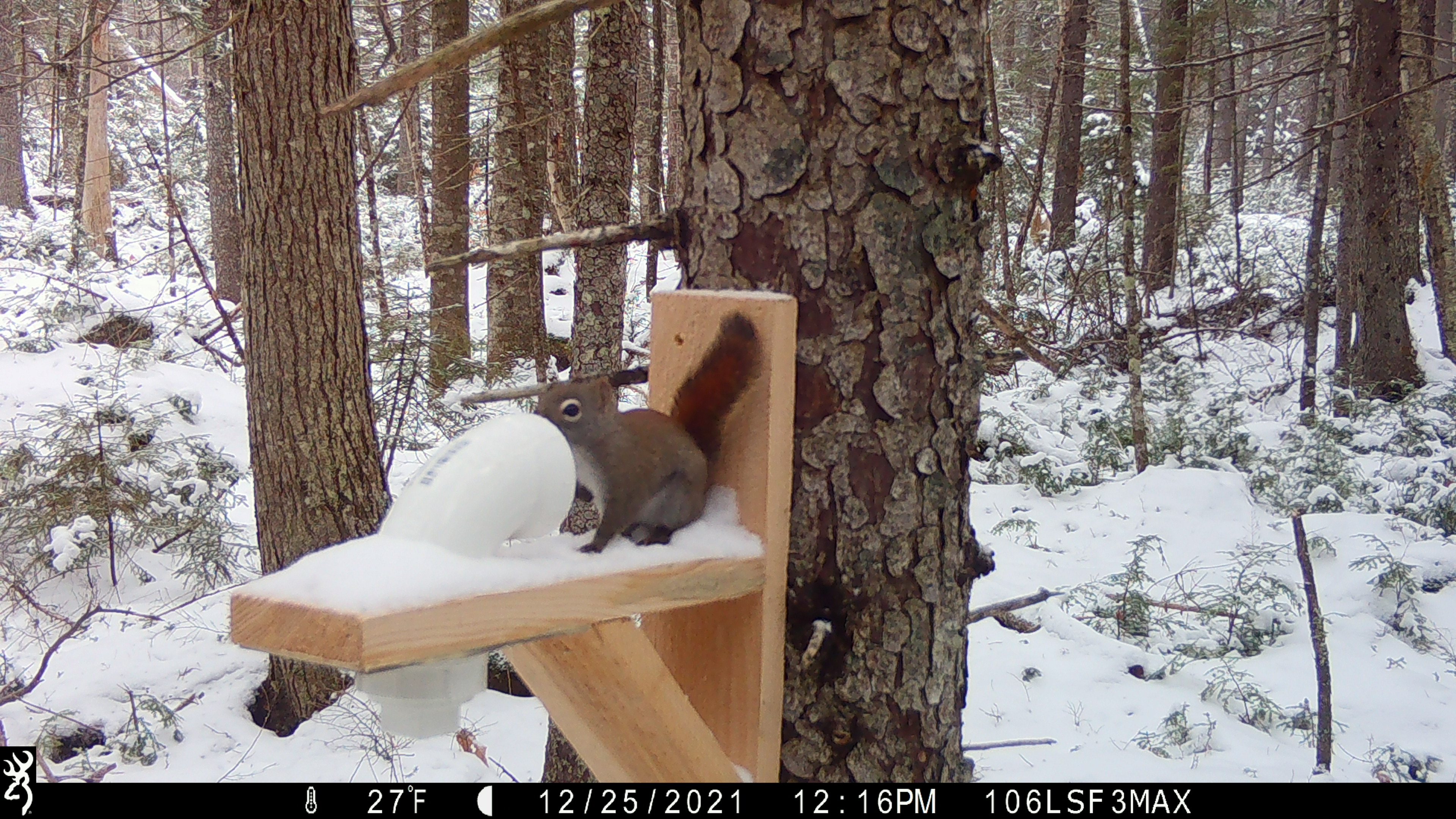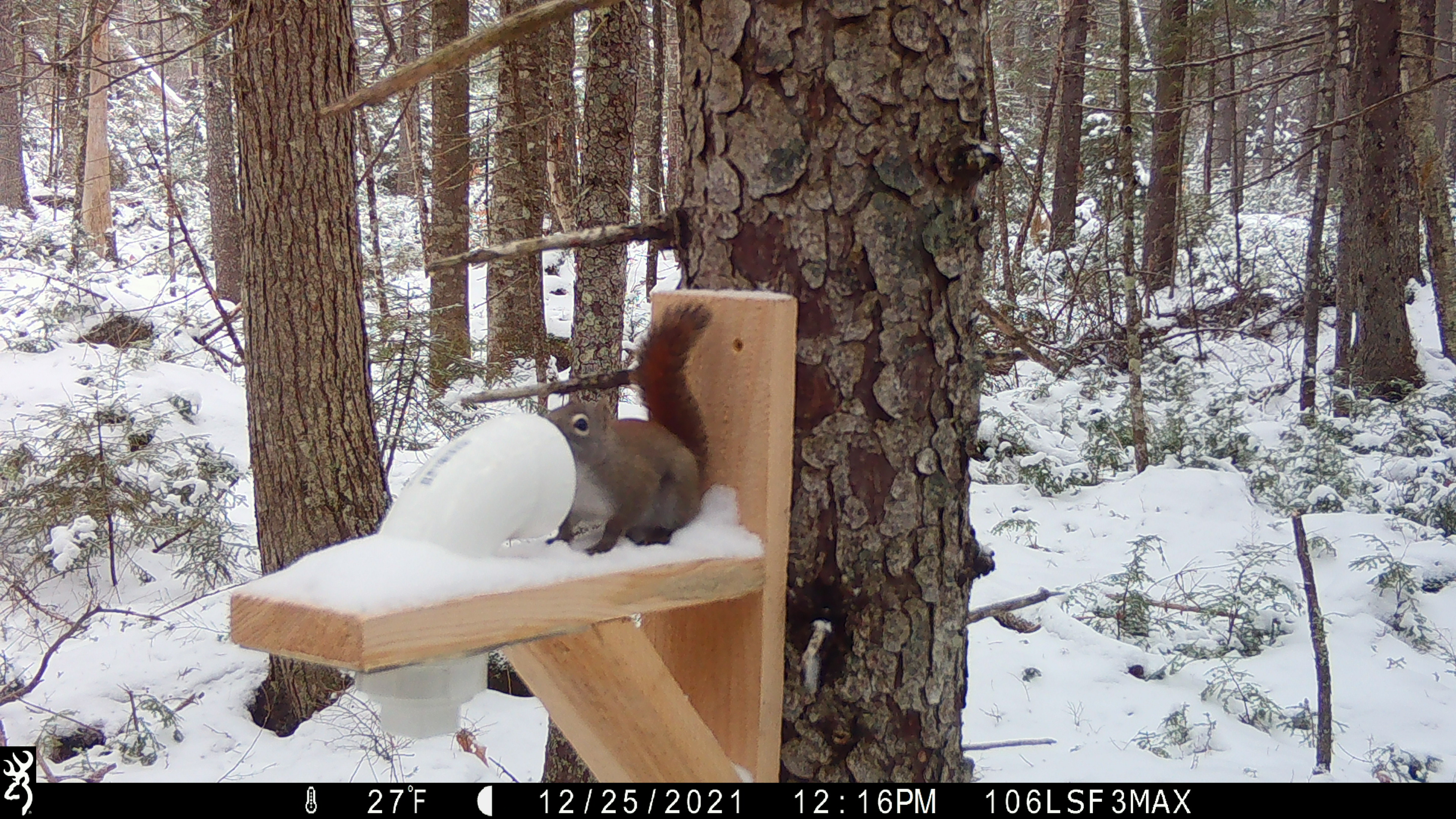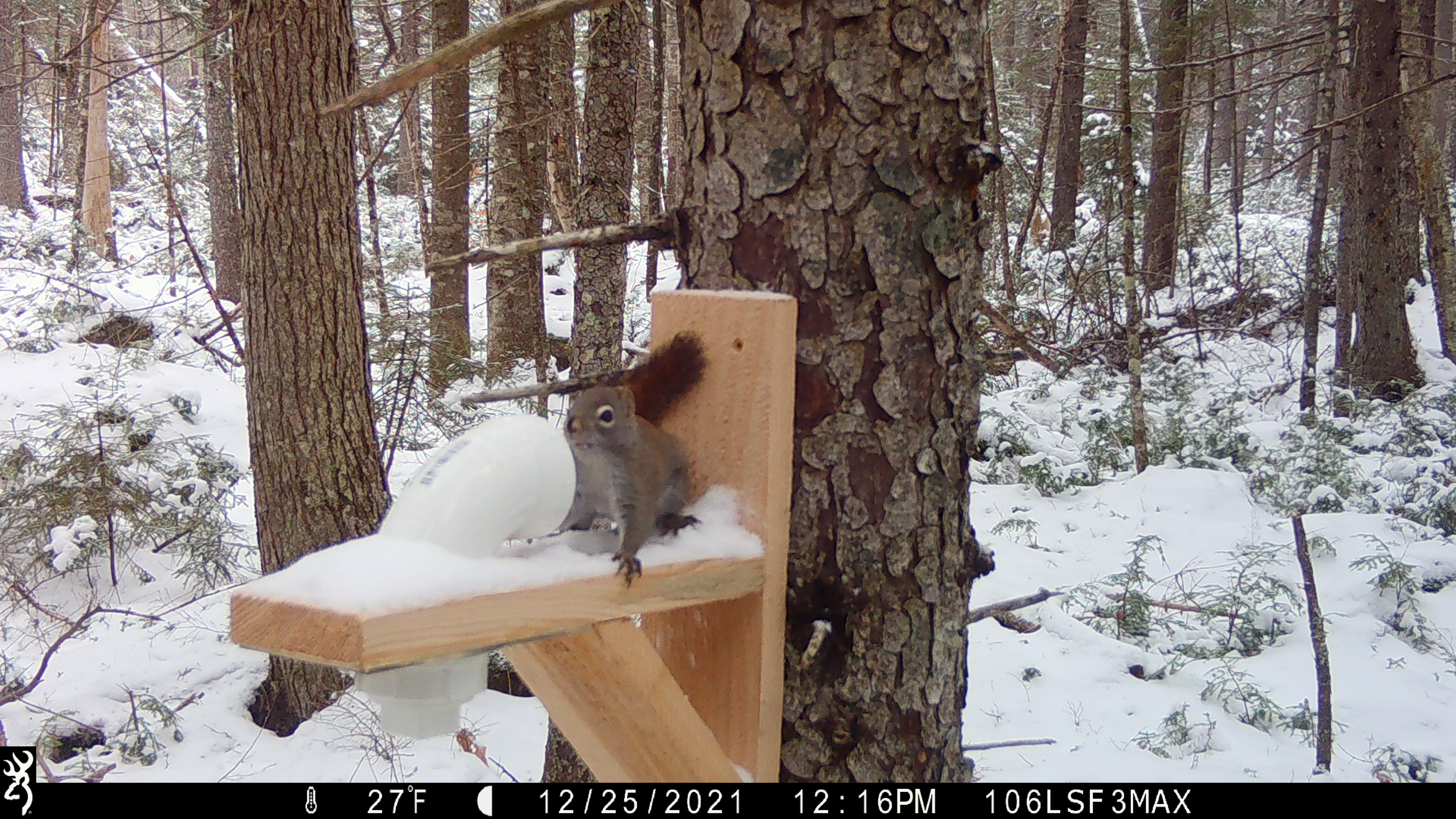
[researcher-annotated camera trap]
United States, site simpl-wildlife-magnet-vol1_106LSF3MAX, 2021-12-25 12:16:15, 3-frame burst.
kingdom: Animalia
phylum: Chordata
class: Mammalia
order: Rodentia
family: Sciuridae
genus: Tamiasciurus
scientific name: Tamiasciurus hudsonicus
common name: red squirrel